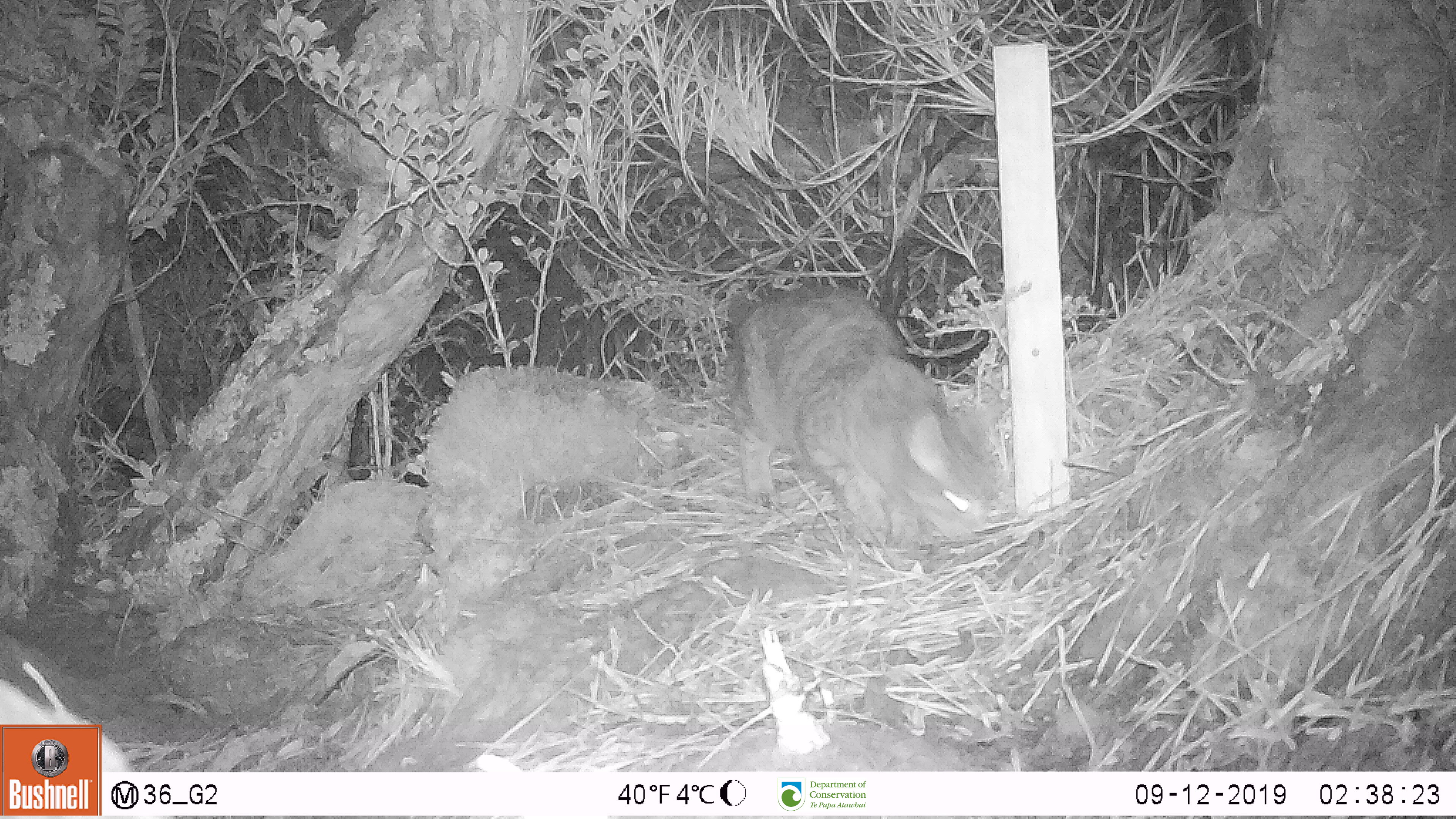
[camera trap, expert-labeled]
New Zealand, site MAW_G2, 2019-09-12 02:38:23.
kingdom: Animalia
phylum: Chordata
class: Mammalia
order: Carnivora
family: Felidae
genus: Felis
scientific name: Felis catus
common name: domestic cat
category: cat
Cat (domestic cat) (Felis catus).